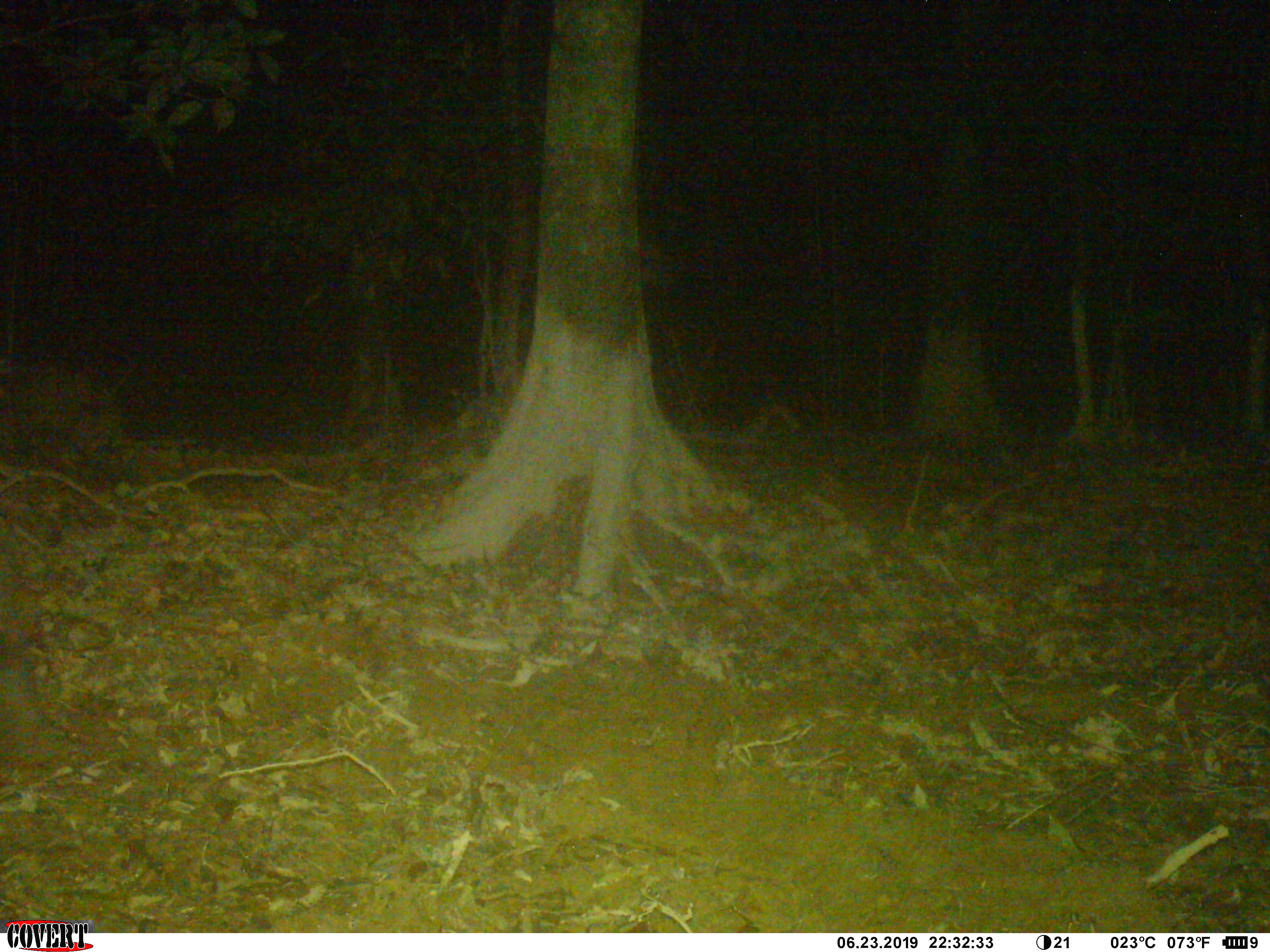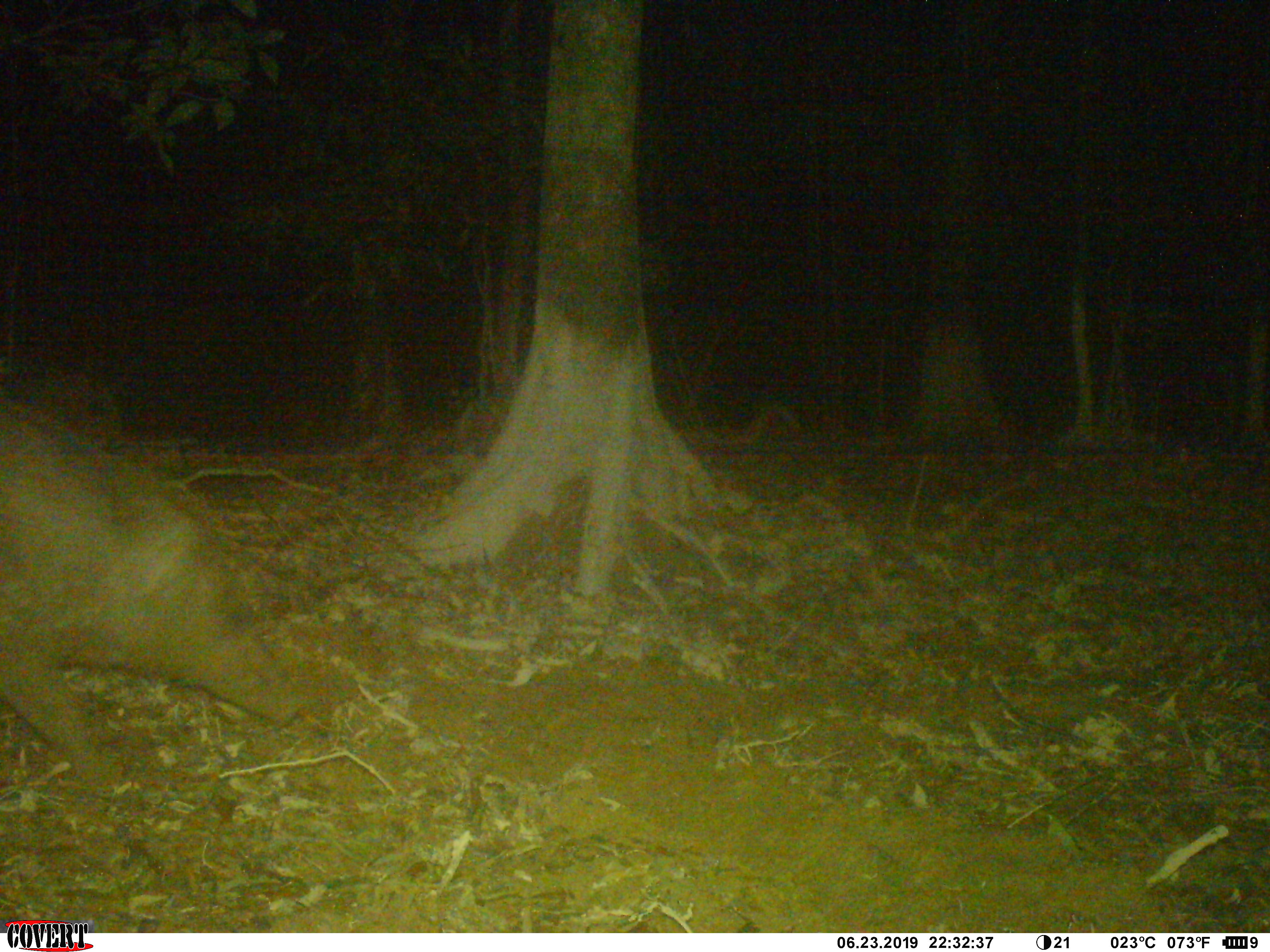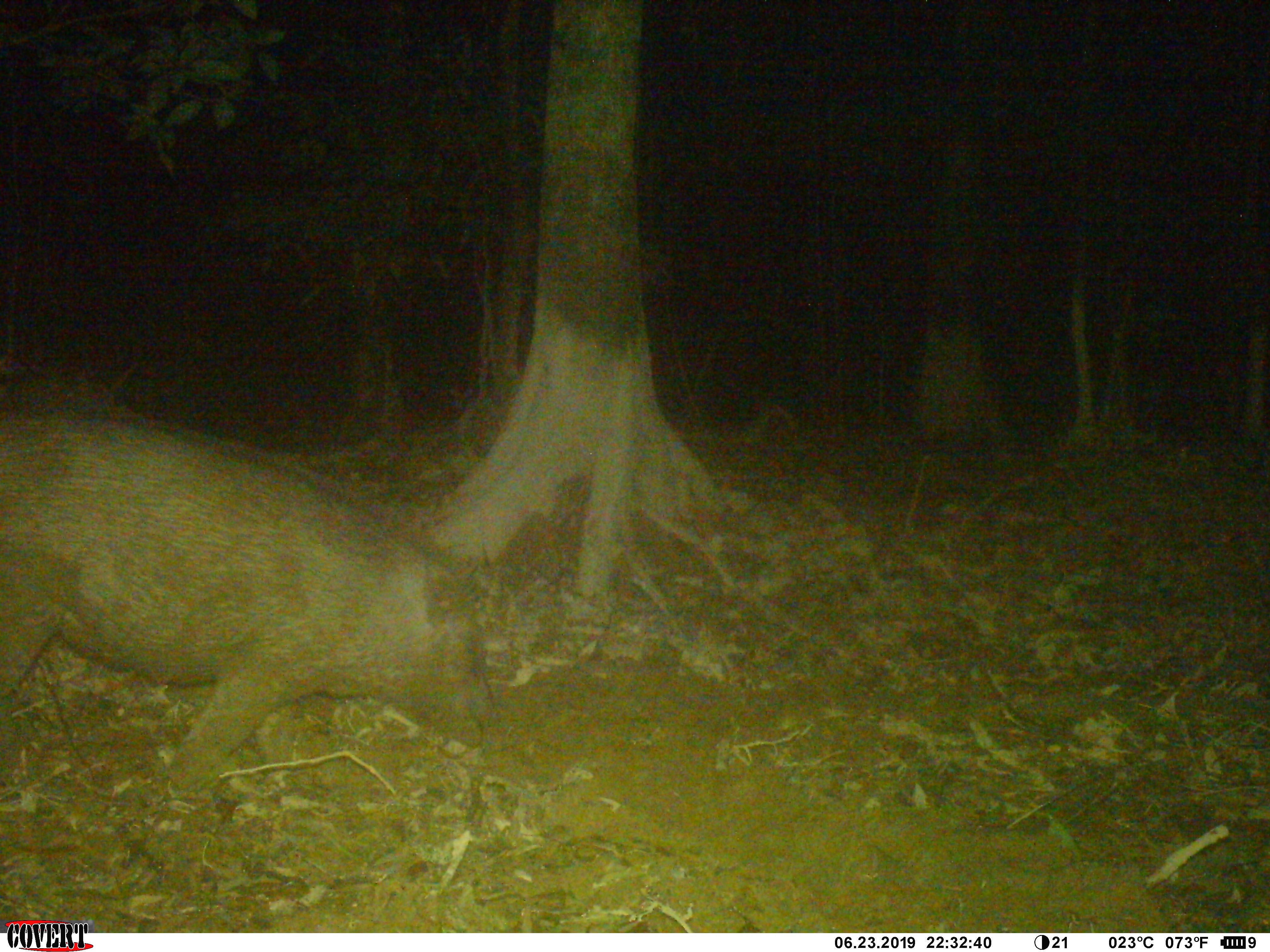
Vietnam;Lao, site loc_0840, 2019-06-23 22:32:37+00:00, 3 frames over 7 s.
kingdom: Animalia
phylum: Chordata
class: Mammalia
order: Artiodactyla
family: Suidae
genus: Sus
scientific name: Sus scrofa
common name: eurasian wild pig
Eurasian wild pig (Sus scrofa). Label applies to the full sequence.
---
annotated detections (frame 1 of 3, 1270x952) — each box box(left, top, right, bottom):
eurasian wild pig: box(0, 548, 60, 765)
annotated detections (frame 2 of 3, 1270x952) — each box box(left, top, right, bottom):
eurasian wild pig: box(0, 396, 304, 791)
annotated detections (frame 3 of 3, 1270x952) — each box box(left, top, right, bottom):
eurasian wild pig: box(0, 409, 495, 791)